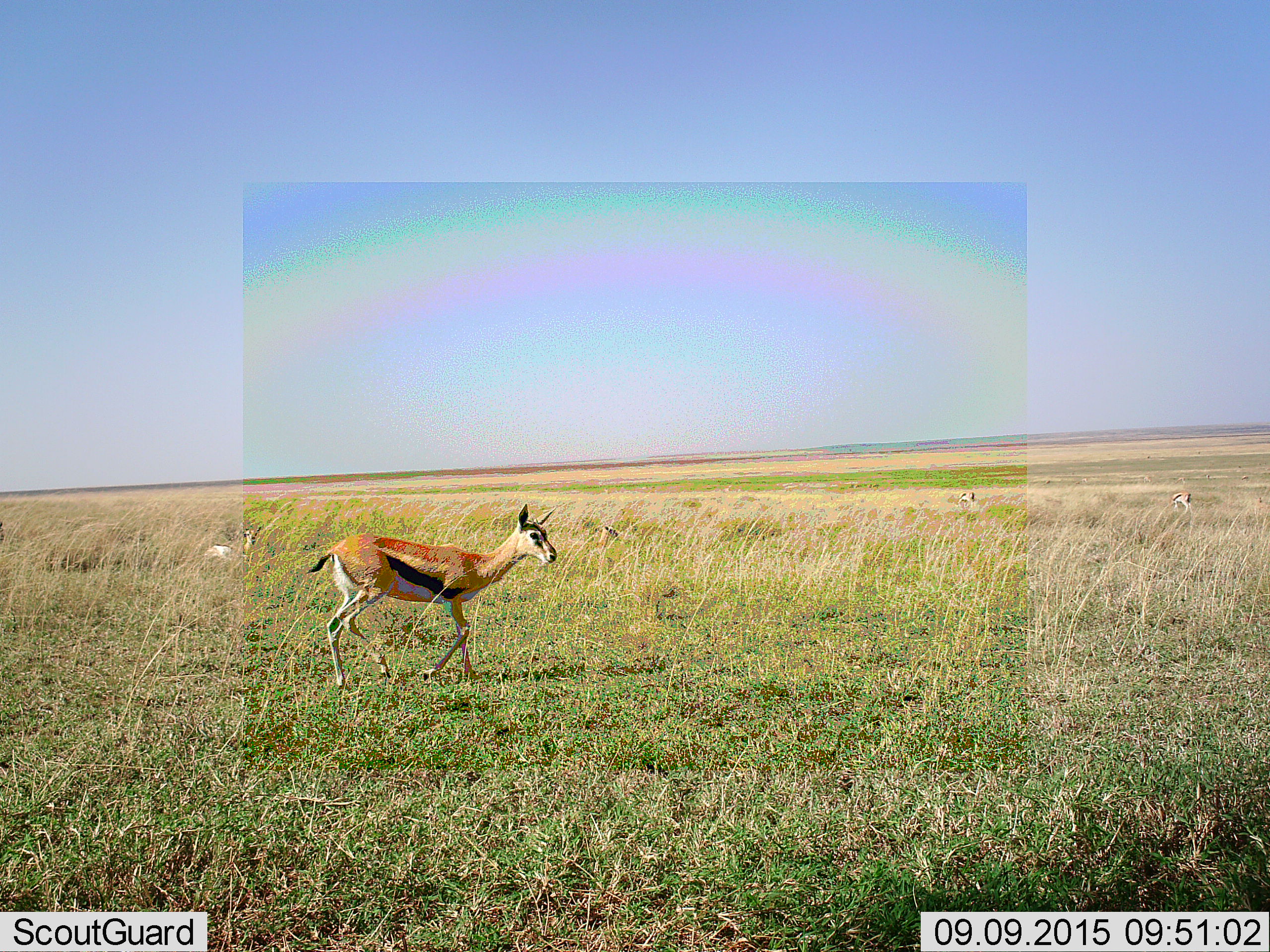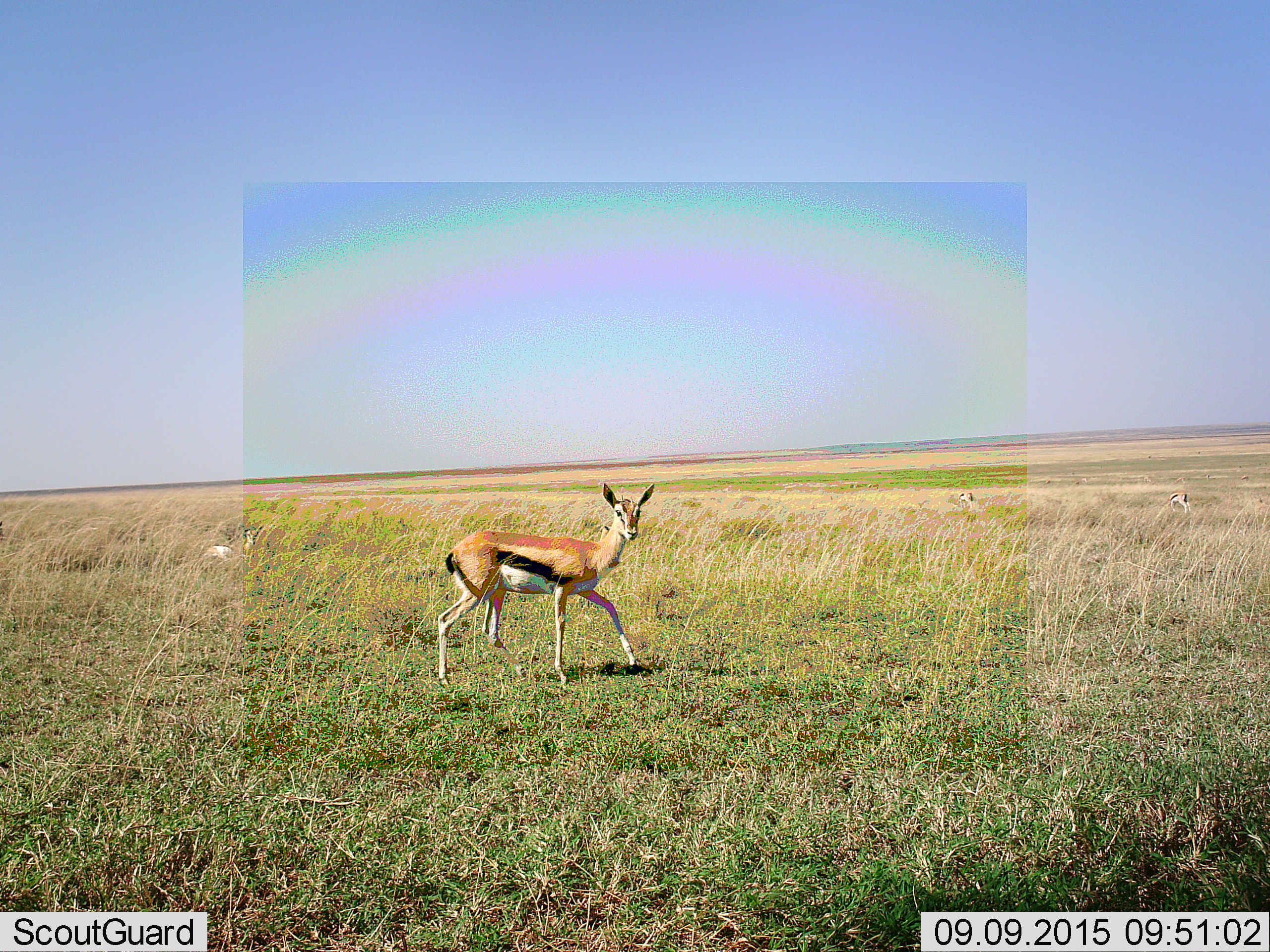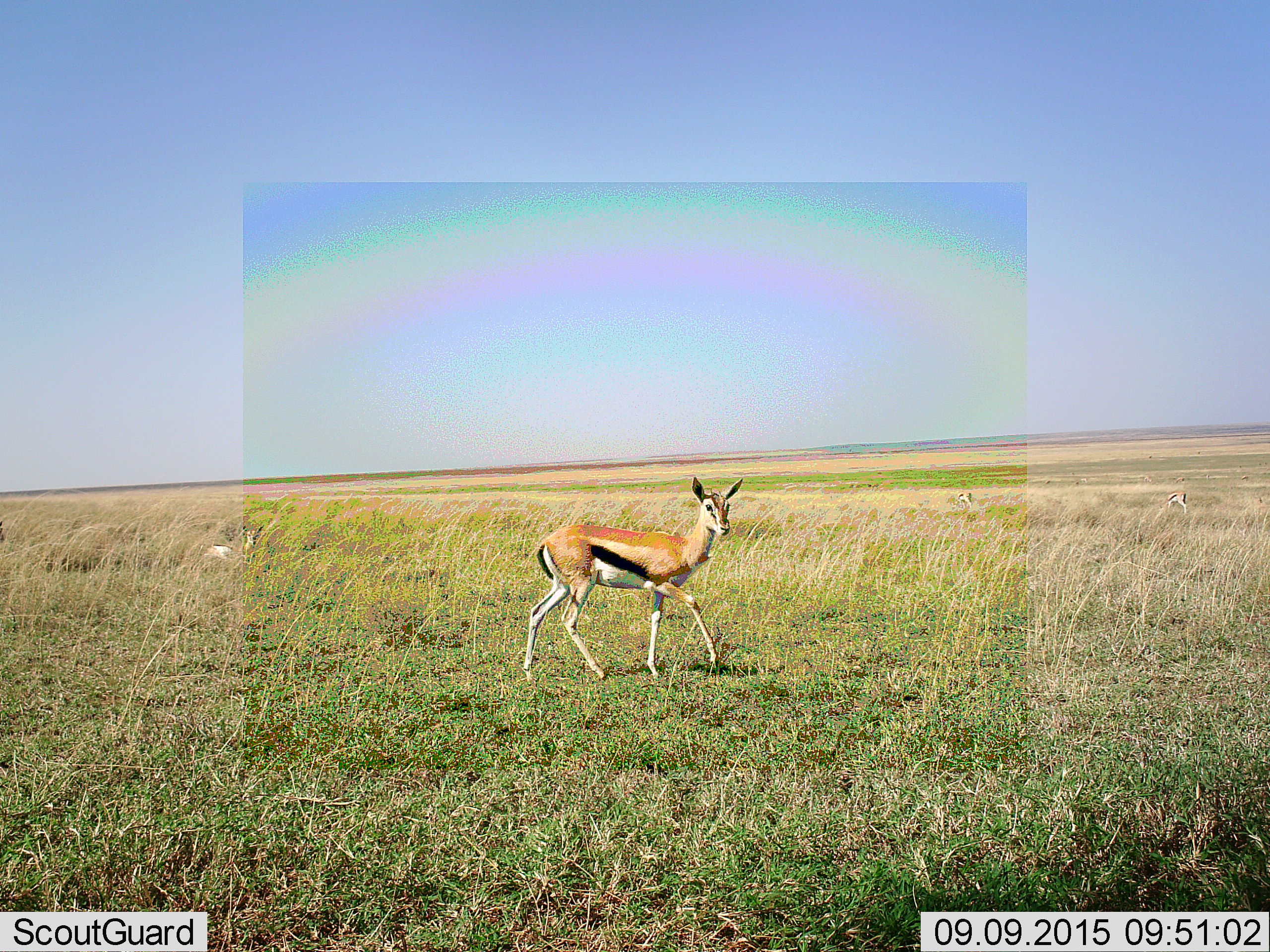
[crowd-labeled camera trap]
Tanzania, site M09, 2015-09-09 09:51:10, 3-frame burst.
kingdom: Animalia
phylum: Chordata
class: Mammalia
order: Artiodactyla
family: Bovidae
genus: Eudorcas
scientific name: Eudorcas thomsonii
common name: thomson's gazelle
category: gazellethomsons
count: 4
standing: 40%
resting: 40%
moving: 70%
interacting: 0%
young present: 10%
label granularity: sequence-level